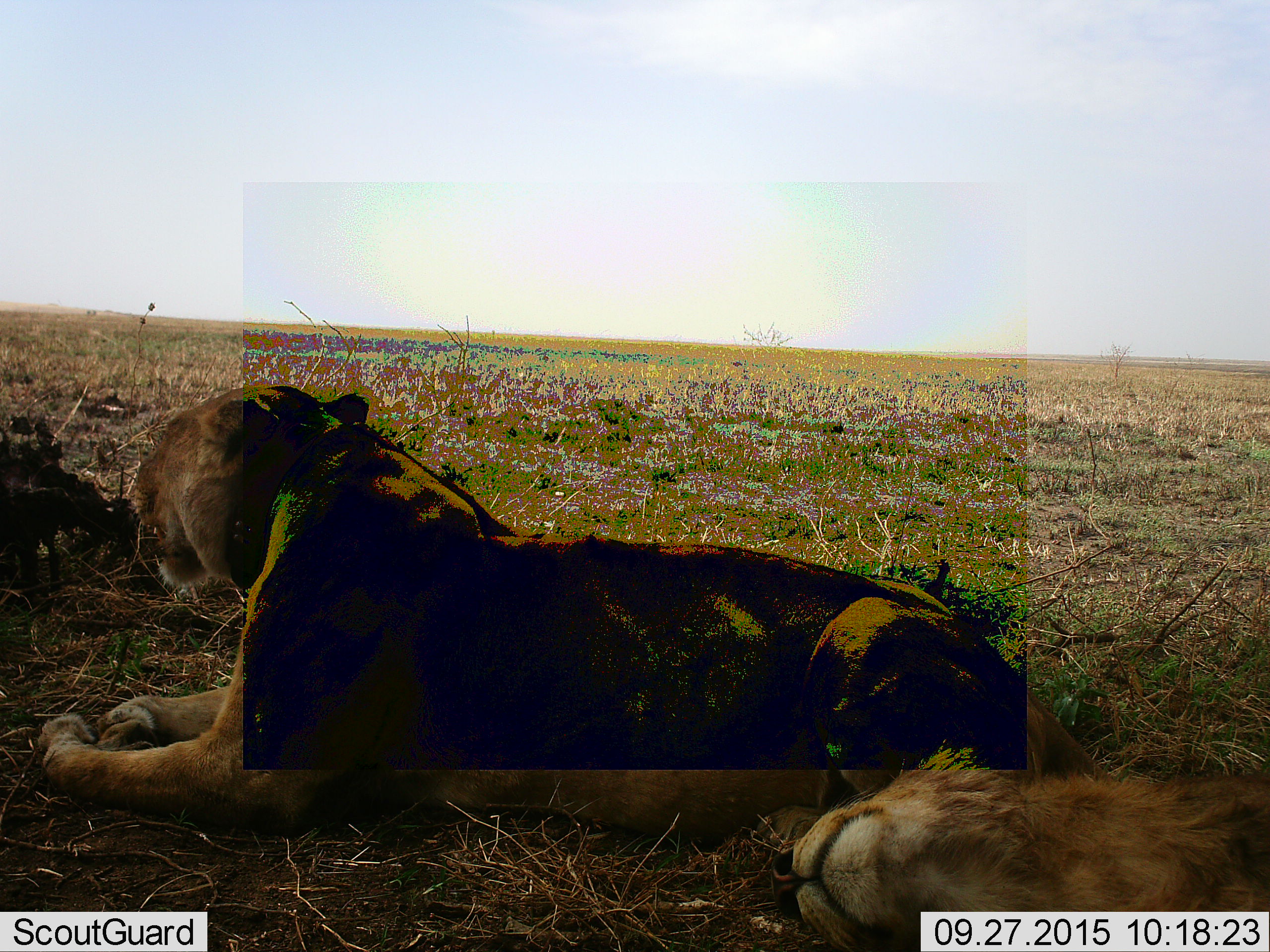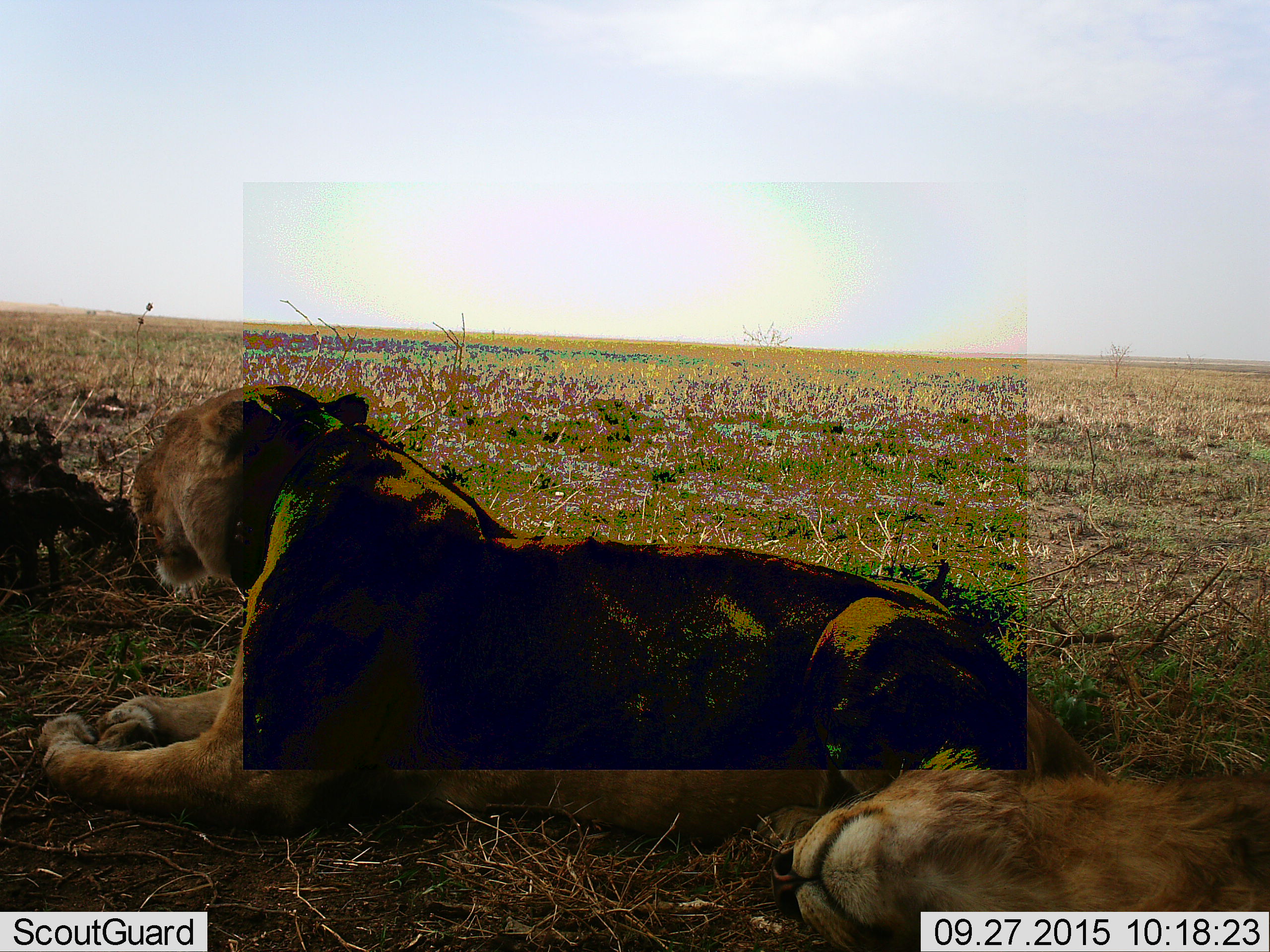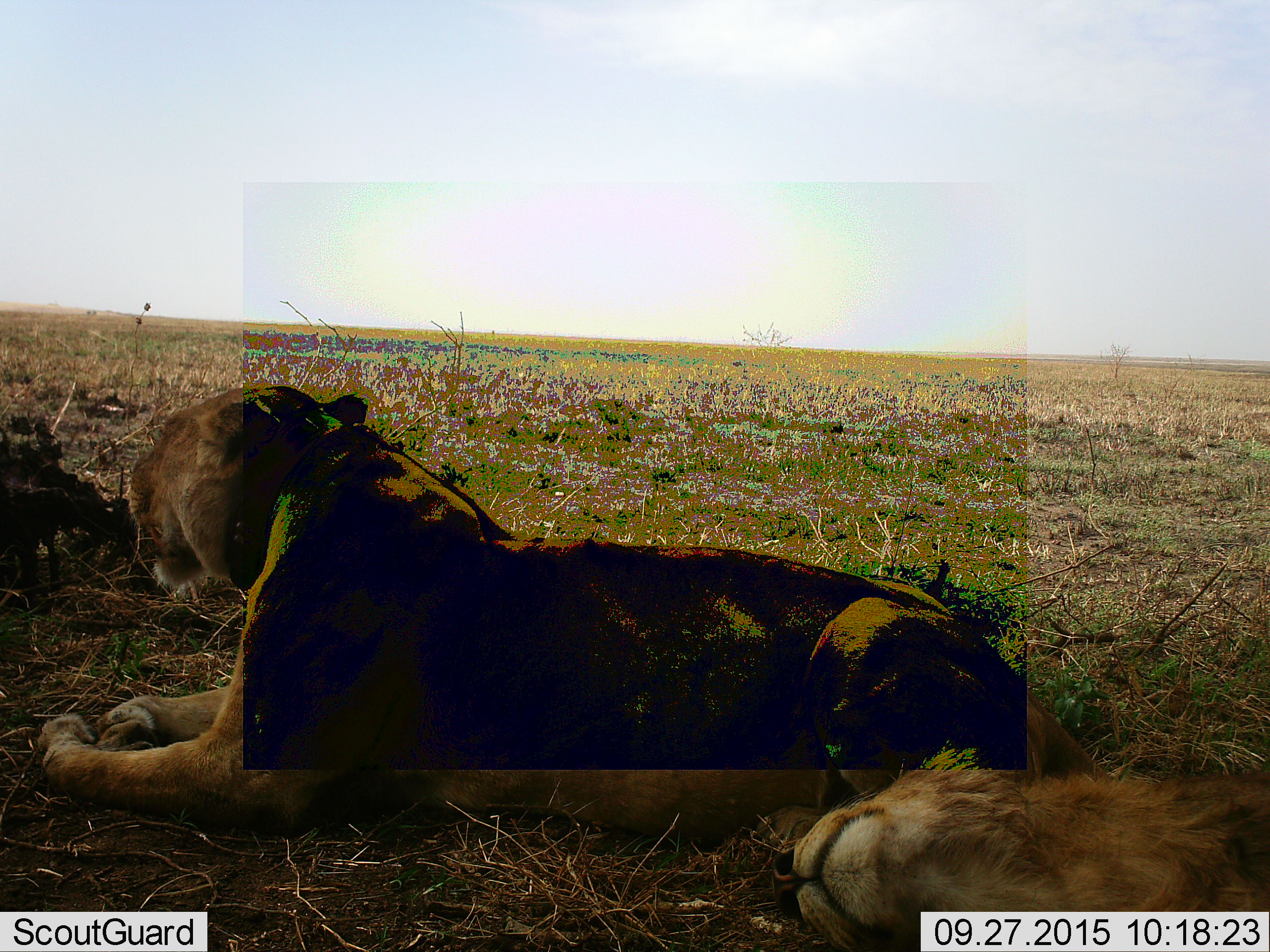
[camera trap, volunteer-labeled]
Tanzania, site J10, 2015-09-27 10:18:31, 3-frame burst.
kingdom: Animalia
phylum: Chordata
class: Mammalia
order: Carnivora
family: Felidae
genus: Panthera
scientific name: Panthera leo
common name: lion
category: lionfemale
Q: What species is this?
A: Lionfemale (lion) (Panthera leo).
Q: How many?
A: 1.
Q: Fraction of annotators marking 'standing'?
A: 0%.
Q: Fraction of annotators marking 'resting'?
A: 100%.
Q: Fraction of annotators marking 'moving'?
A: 0%.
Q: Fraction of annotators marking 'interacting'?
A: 11%.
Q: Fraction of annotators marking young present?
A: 0%.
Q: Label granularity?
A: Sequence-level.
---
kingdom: Animalia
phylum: Chordata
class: Mammalia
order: Carnivora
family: Felidae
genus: Panthera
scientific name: Panthera leo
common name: lion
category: lionmale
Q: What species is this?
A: Lionmale (lion) (Panthera leo).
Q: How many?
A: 1.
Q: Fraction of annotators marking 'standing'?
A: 0%.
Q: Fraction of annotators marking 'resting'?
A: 100%.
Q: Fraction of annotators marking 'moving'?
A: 0%.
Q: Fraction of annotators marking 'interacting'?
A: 0%.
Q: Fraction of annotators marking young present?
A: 17%.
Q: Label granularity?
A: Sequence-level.